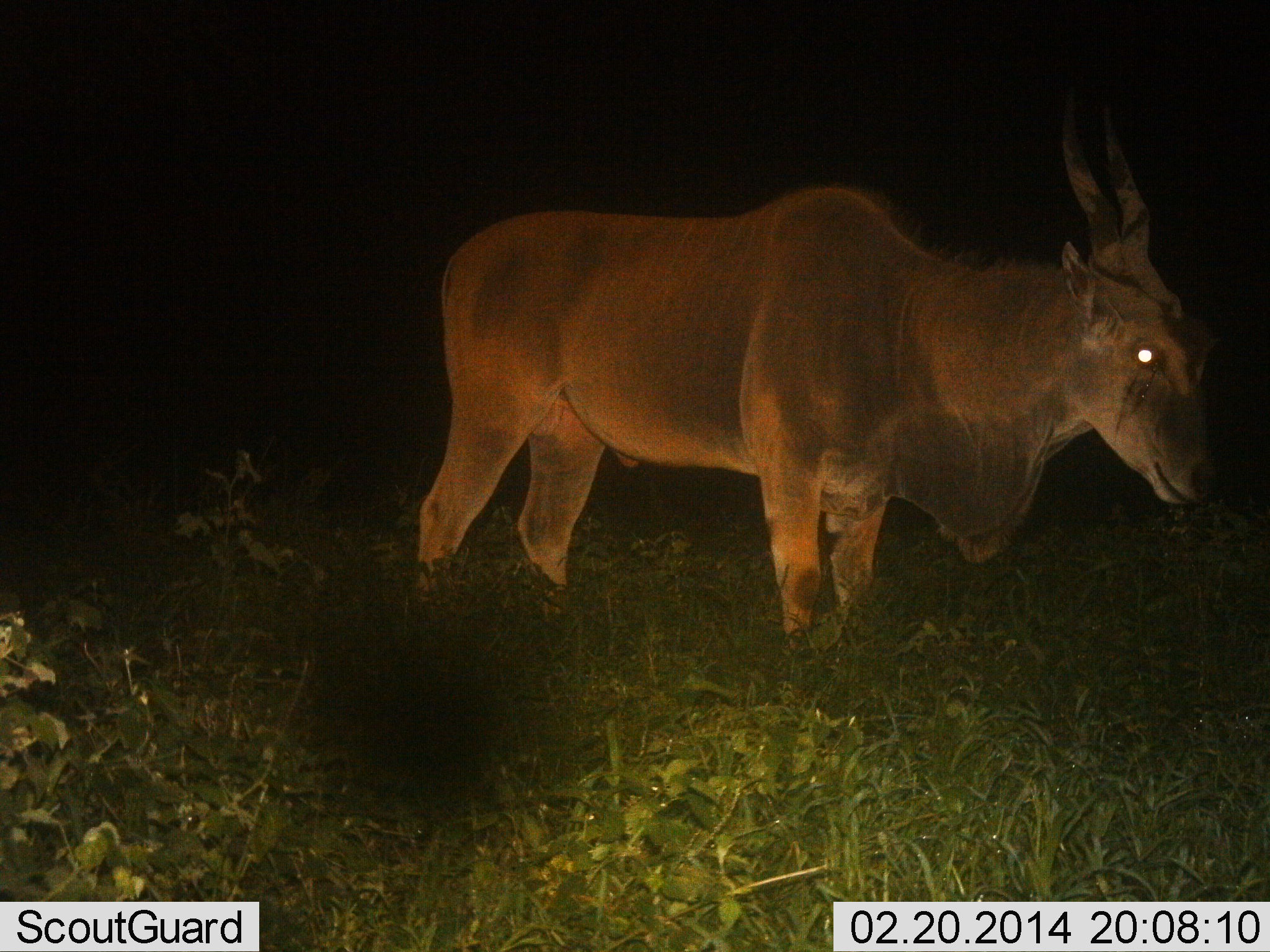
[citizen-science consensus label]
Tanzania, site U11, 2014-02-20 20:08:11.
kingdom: Animalia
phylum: Chordata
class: Mammalia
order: Artiodactyla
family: Bovidae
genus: Tragelaphus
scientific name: Tragelaphus oryx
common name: eland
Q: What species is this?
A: Eland (Tragelaphus oryx).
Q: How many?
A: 1.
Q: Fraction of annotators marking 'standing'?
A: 100%.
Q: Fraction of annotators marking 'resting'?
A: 0%.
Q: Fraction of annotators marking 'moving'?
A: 0%.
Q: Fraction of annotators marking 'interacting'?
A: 0%.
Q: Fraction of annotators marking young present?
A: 0%.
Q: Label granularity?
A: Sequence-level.